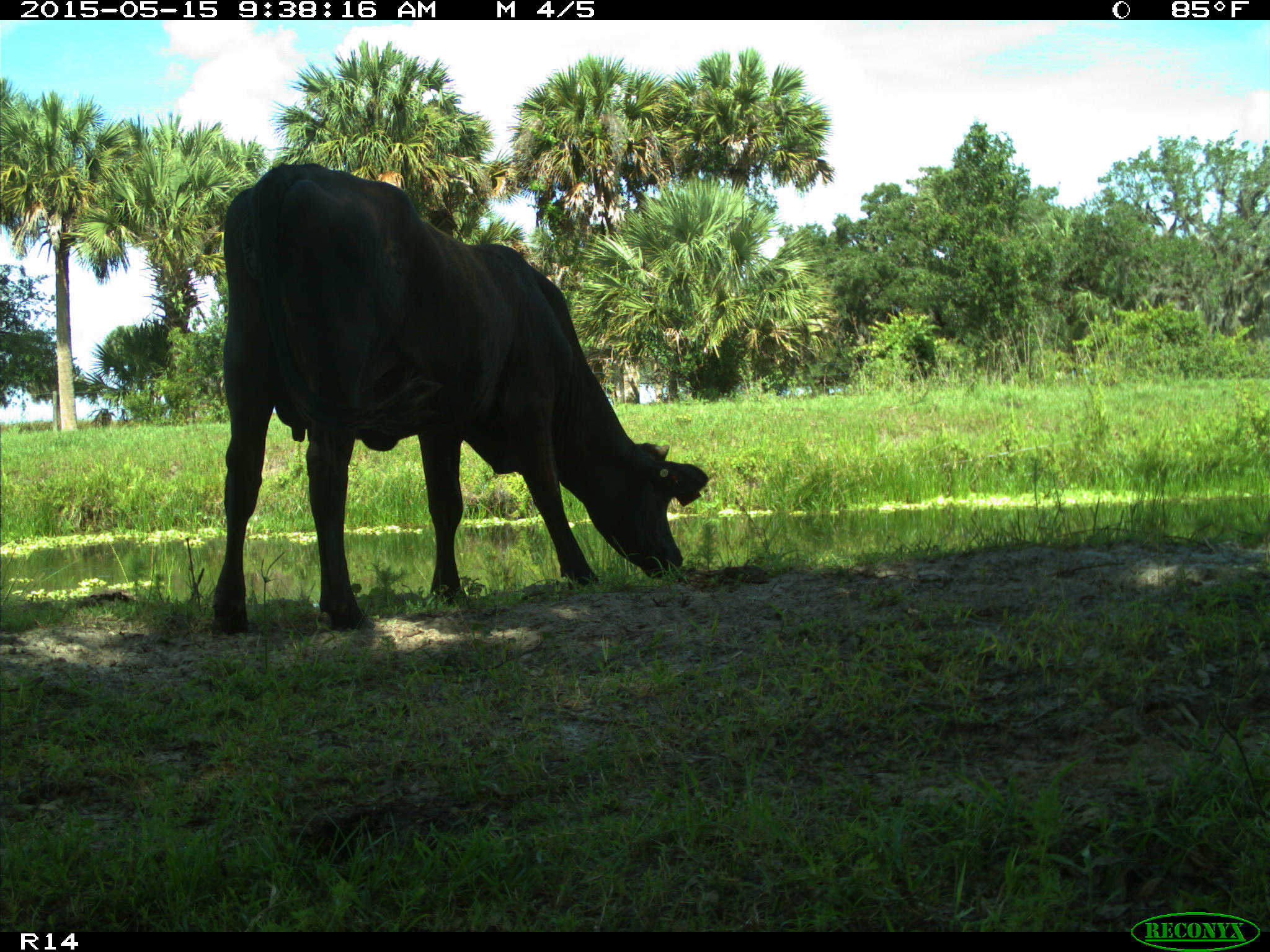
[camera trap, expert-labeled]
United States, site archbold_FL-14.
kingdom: Animalia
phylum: Chordata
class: Mammalia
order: Artiodactyla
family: Bovidae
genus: Bos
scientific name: Bos taurus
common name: domestic cow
Bos taurus (domestic cow).